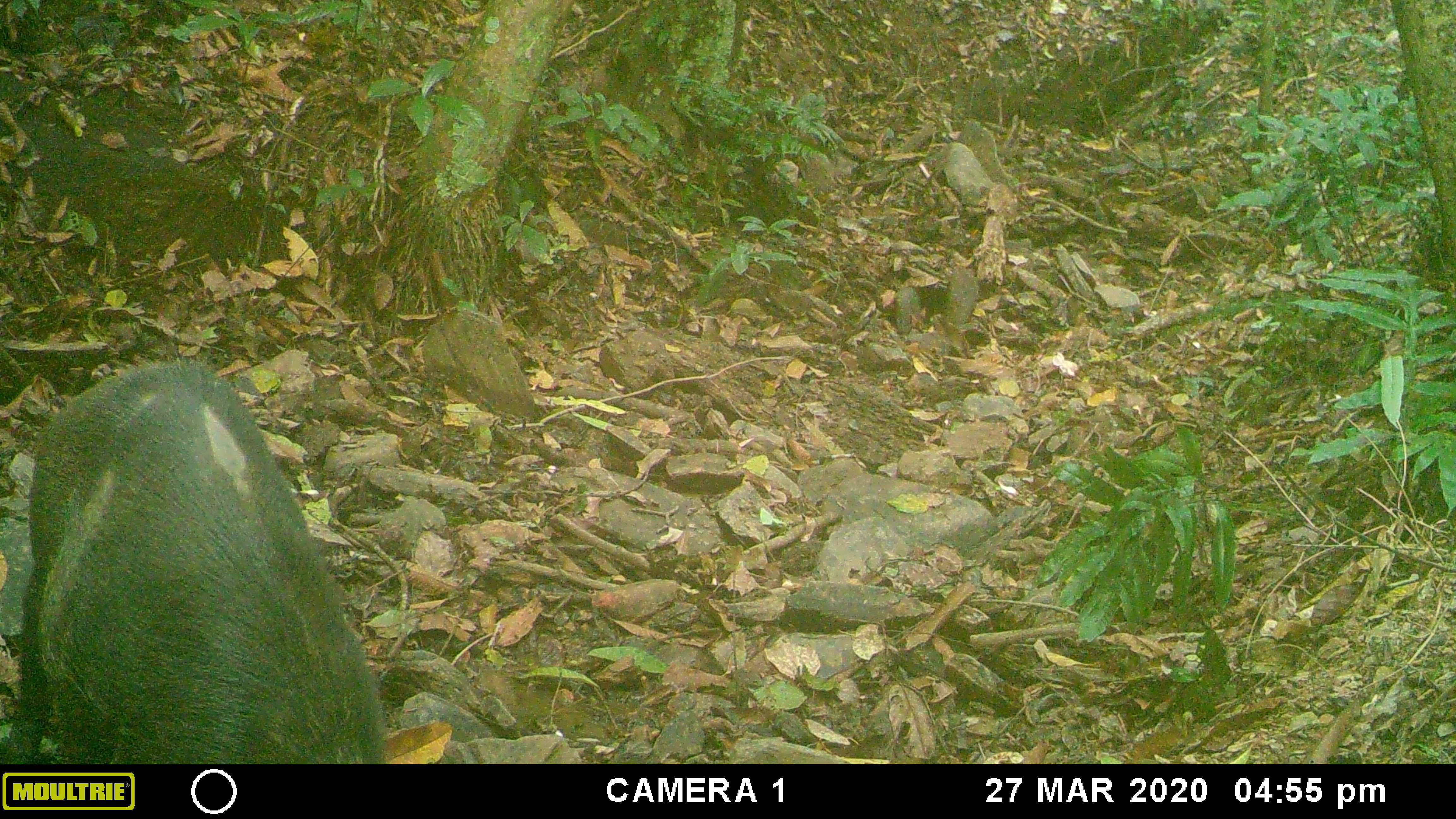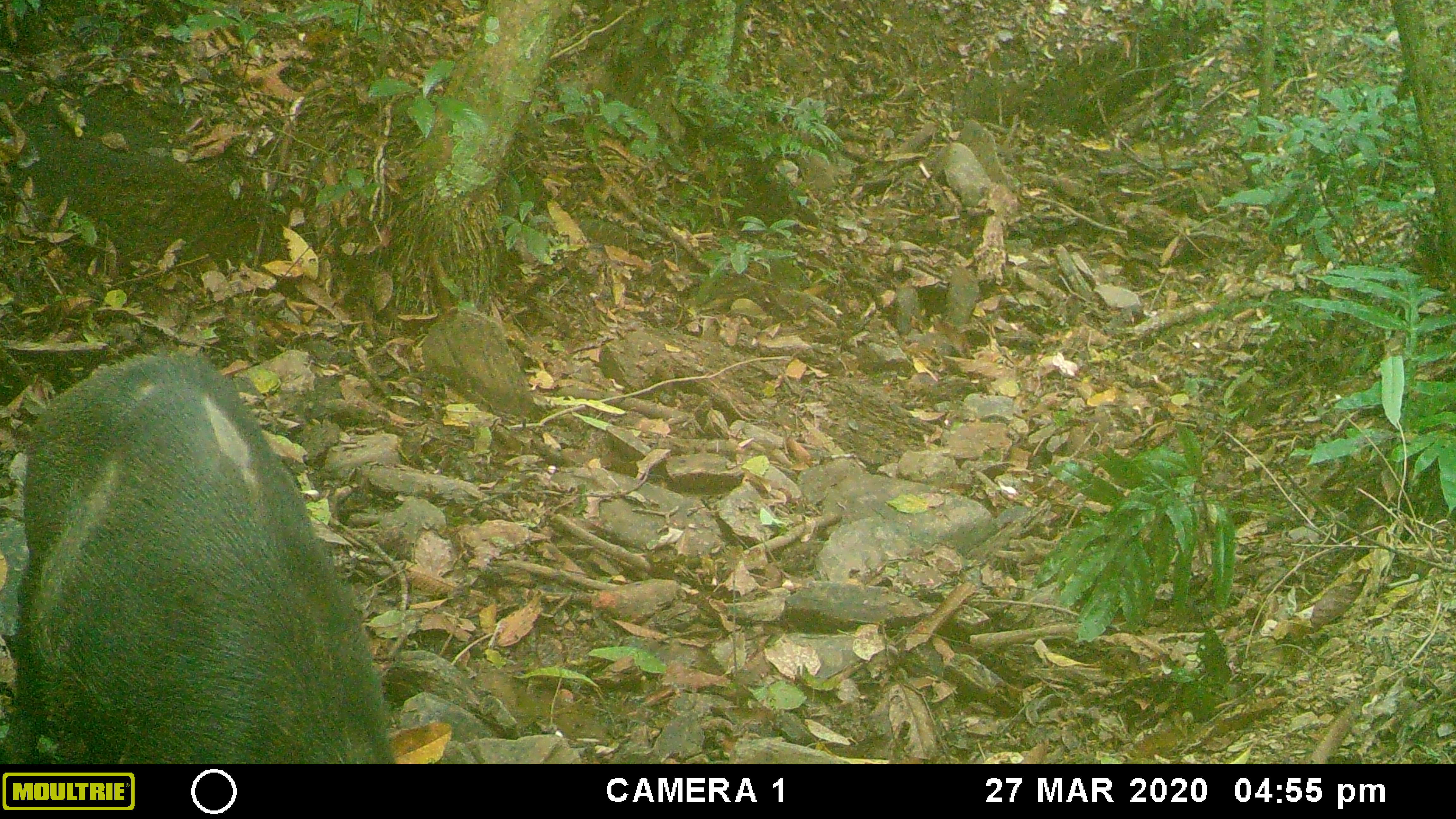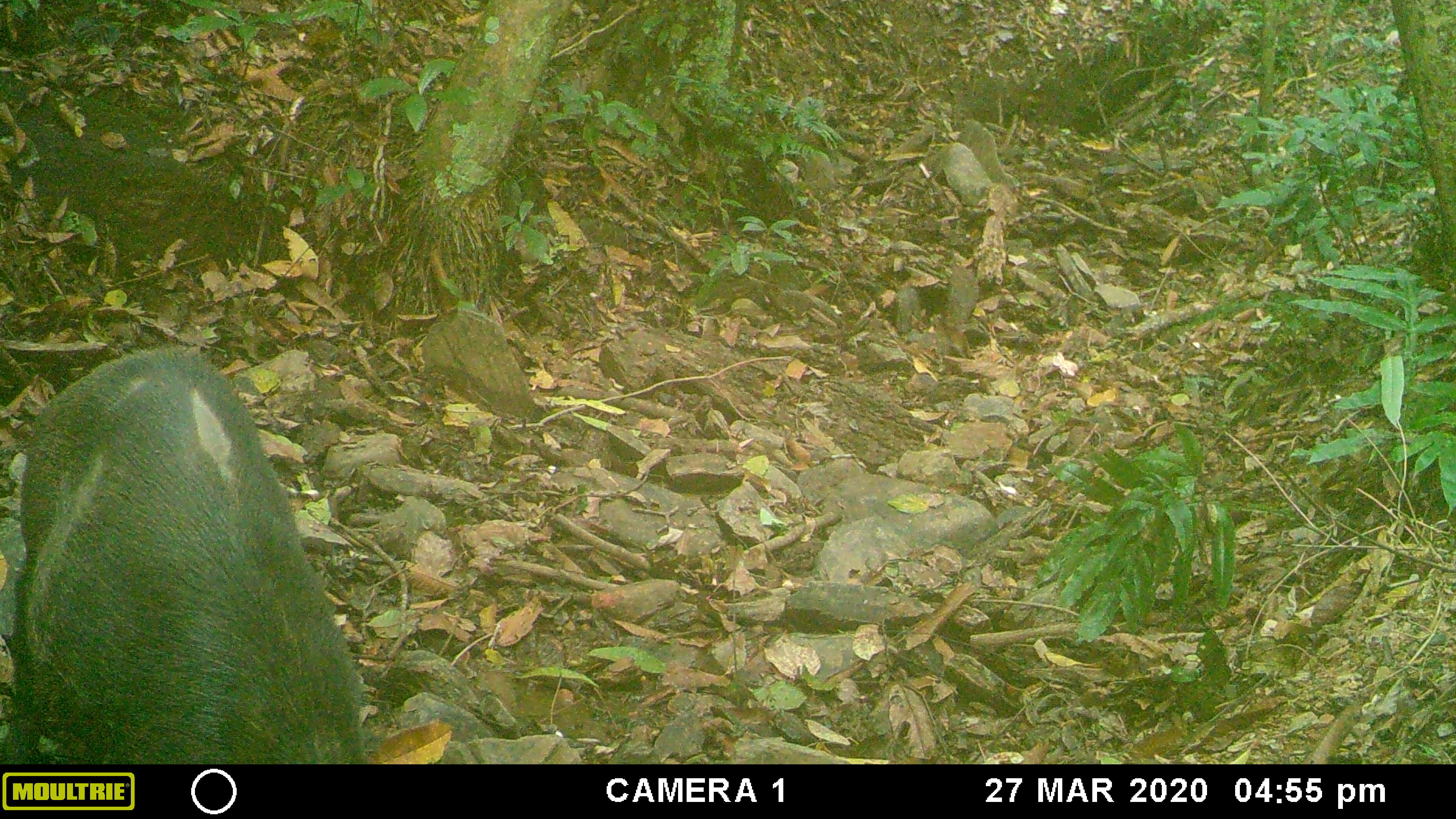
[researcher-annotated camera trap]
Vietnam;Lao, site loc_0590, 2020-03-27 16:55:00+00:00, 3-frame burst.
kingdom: Animalia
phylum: Chordata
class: Mammalia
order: Artiodactyla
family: Suidae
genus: Sus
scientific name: Sus scrofa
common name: eurasian wild pig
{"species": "eurasian wild pig (Sus scrofa)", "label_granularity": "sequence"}